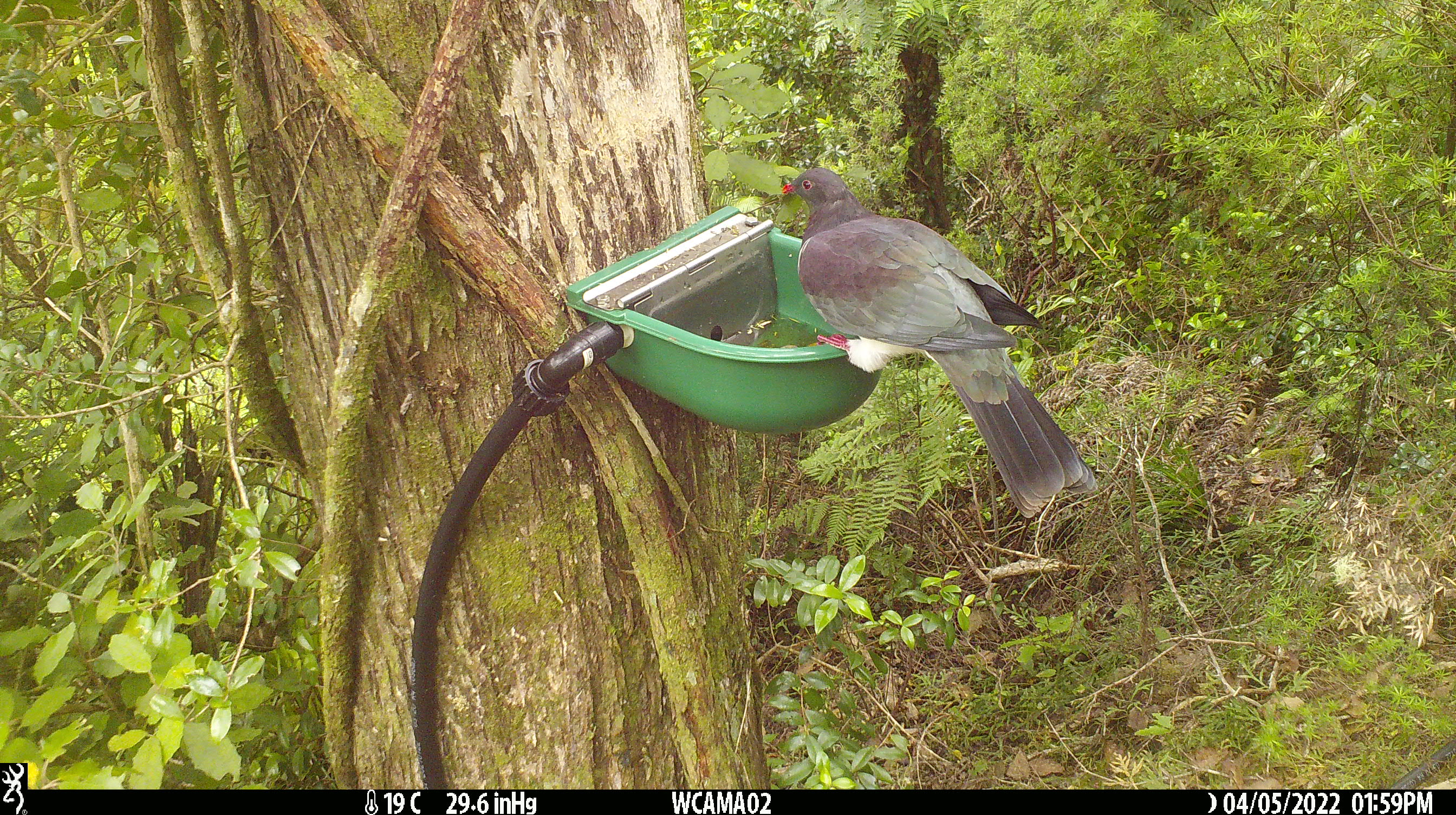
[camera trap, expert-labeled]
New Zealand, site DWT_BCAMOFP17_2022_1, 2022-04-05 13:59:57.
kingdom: Animalia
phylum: Chordata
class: Aves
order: Columbiformes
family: Columbidae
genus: Hemiphaga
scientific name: Hemiphaga novaeseelandiae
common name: new zealand pigeon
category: kereru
Kereru (new zealand pigeon) (Hemiphaga novaeseelandiae).